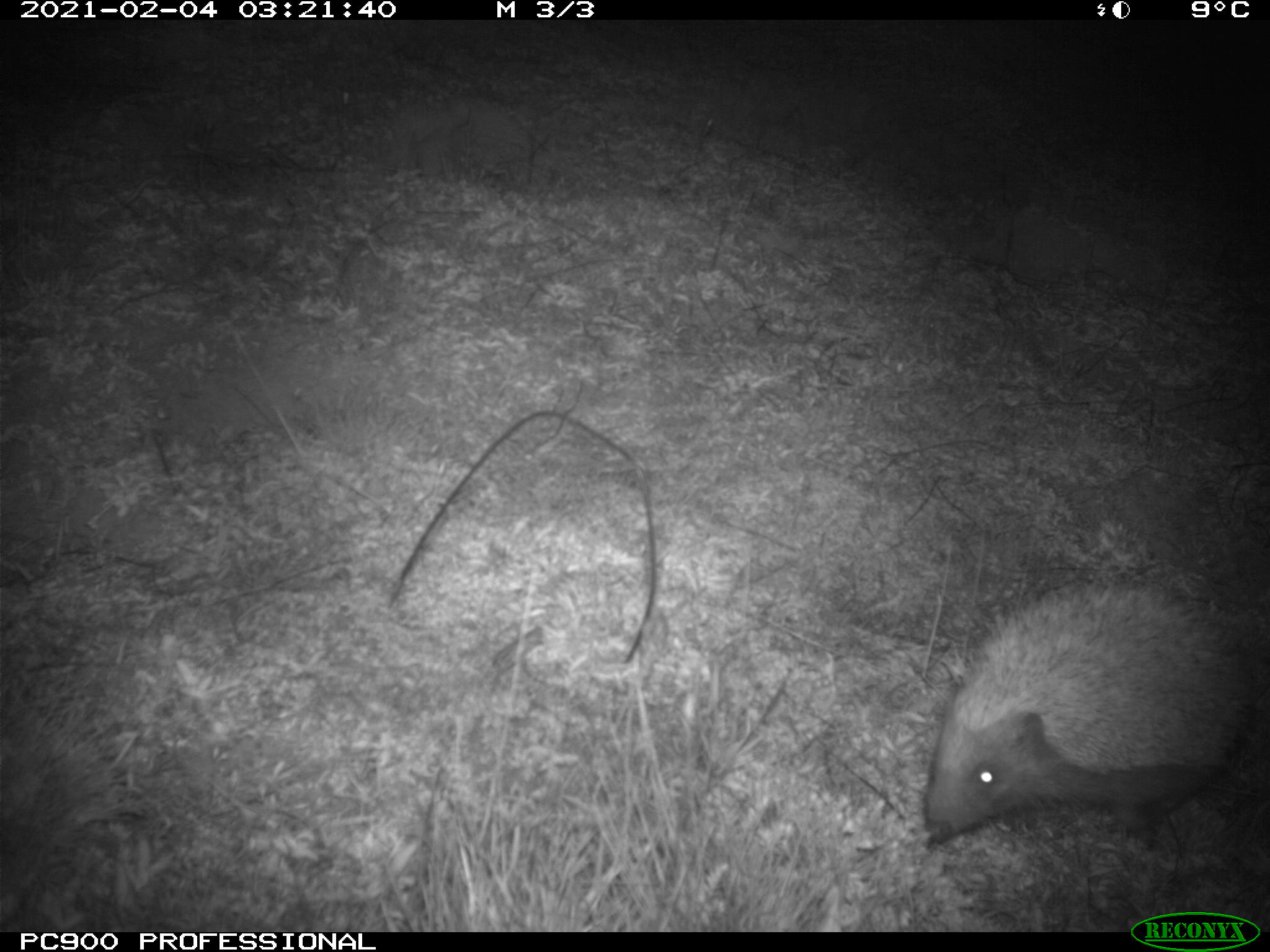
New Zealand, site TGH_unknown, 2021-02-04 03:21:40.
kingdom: Animalia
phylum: Chordata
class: Mammalia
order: Eulipotyphla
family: Erinaceidae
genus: Erinaceus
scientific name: Erinaceus europaeus europaeus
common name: european hedgehog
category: hedgehog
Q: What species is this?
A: Hedgehog (european hedgehog) (Erinaceus europaeus europaeus).